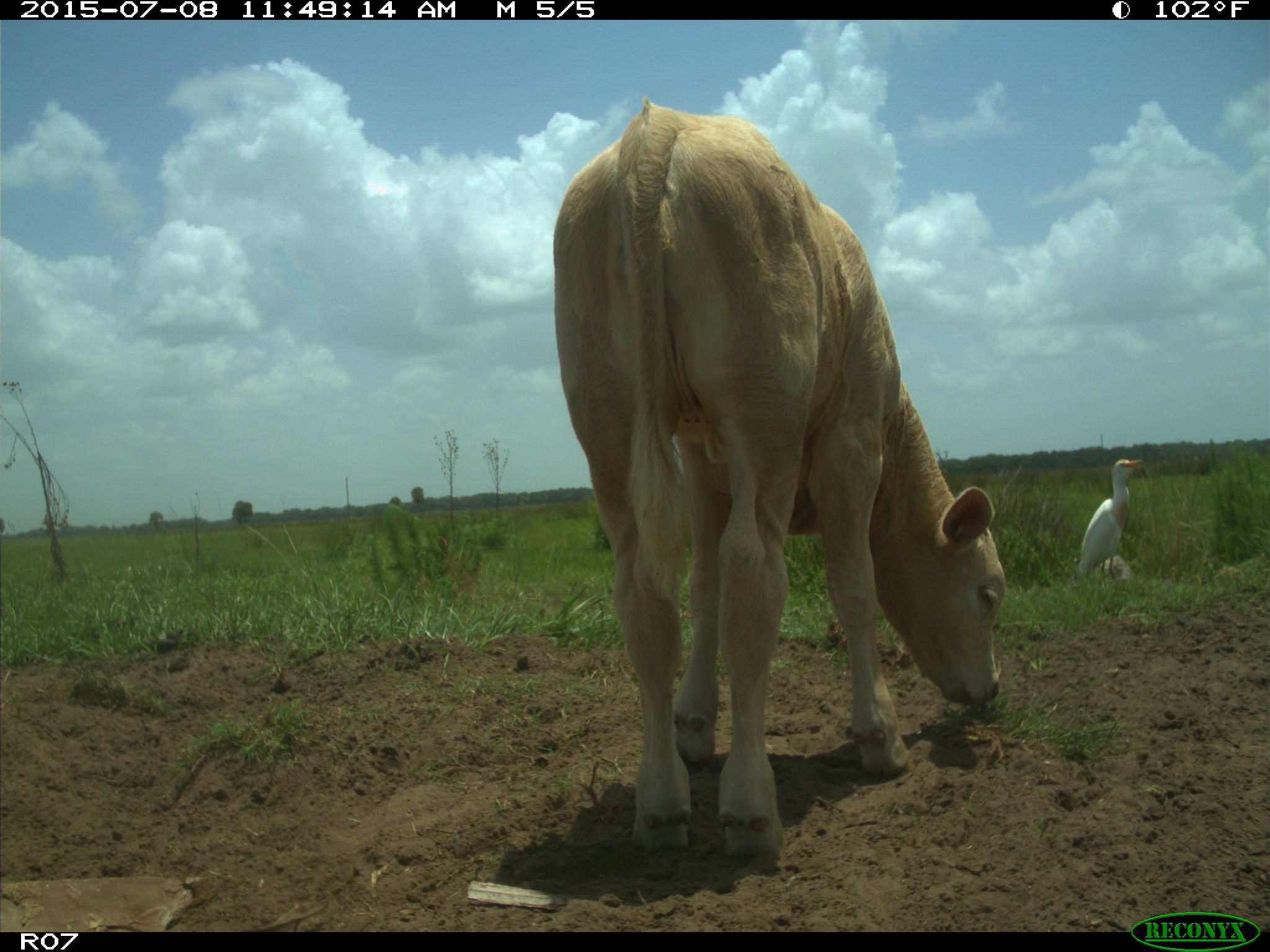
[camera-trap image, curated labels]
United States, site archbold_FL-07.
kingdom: Animalia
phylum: Chordata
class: Mammalia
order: Artiodactyla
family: Bovidae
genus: Bos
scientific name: Bos taurus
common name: domestic cow